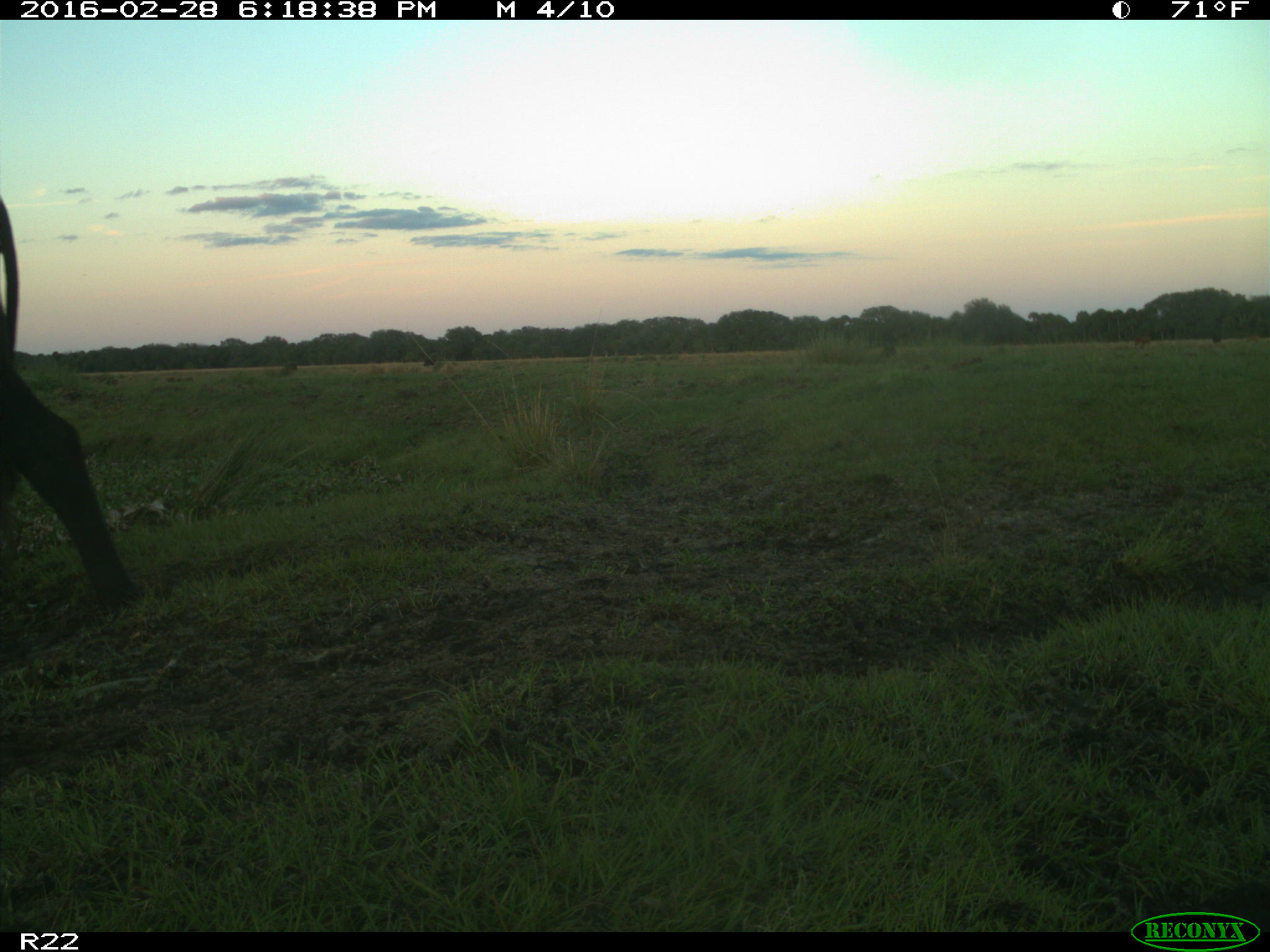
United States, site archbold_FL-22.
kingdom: Animalia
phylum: Chordata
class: Mammalia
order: Artiodactyla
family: Bovidae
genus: Bos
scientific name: Bos taurus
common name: domestic cow